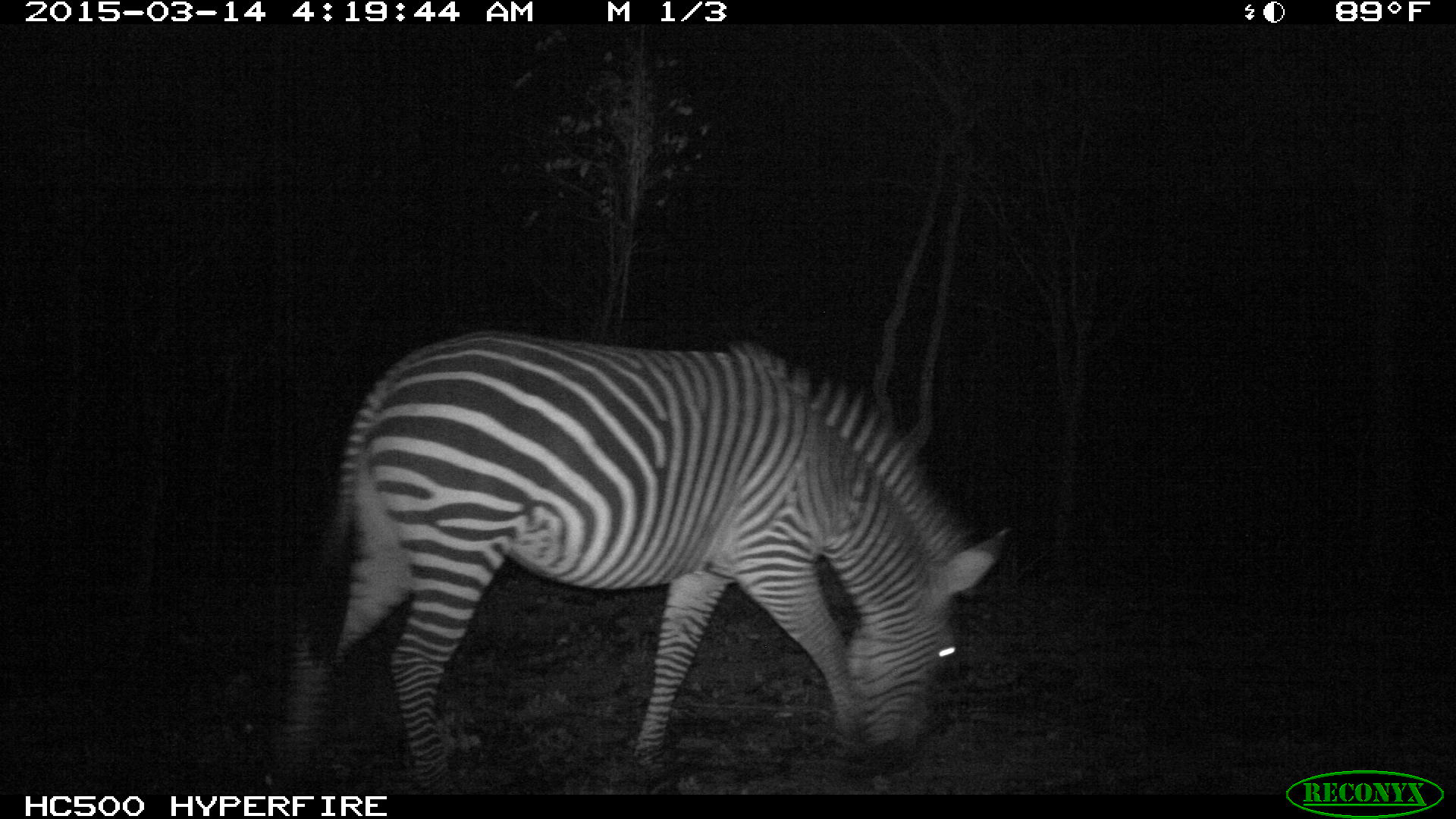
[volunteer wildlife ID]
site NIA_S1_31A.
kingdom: Animalia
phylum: Chordata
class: Mammalia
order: Perissodactyla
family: Equidae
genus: Equus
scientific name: Equus quagga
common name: plains zebra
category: zebraplains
Zebraplains (plains zebra) (Equus quagga), count 1. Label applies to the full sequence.